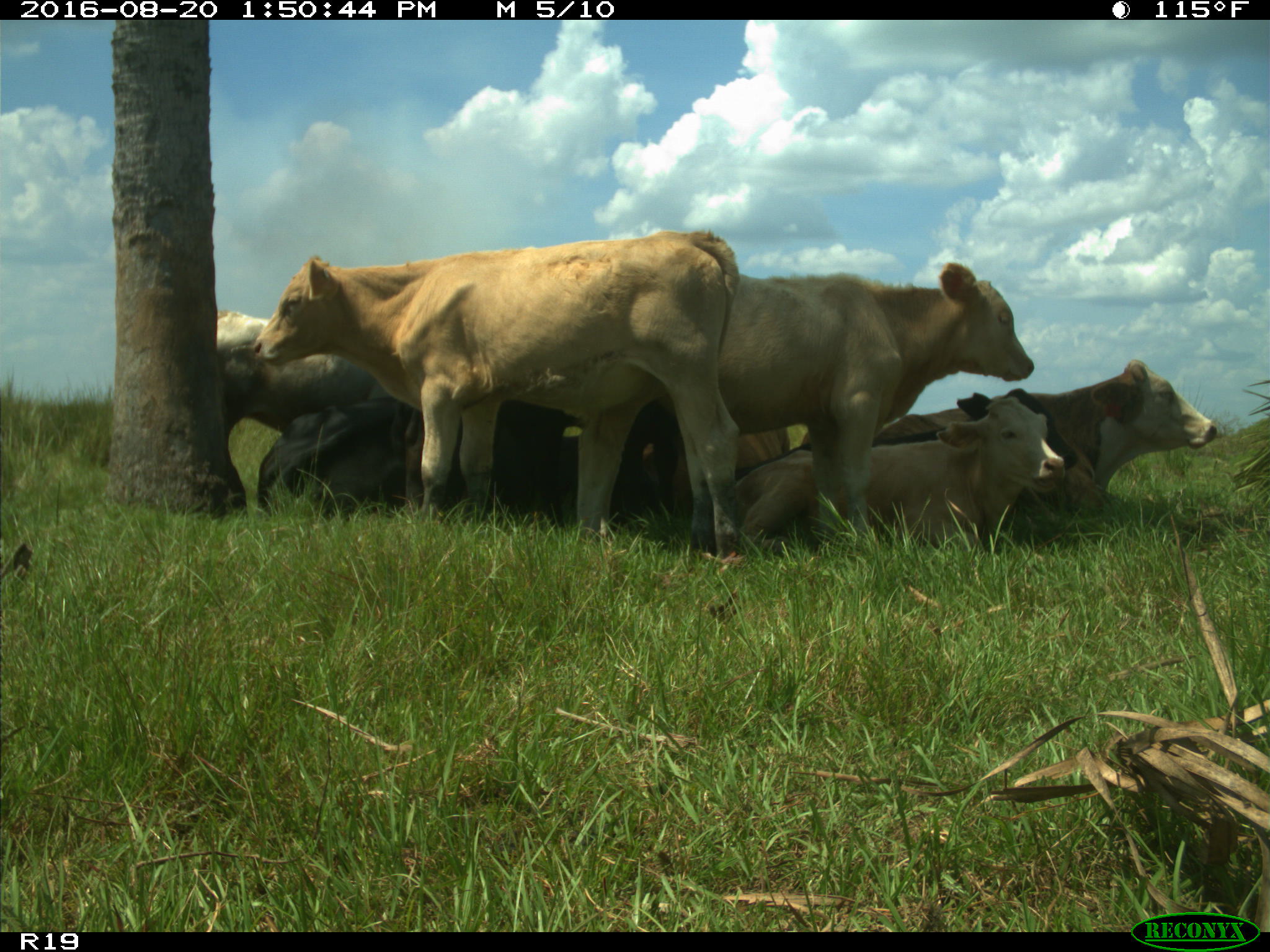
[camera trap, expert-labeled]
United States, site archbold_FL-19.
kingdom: Animalia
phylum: Chordata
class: Mammalia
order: Artiodactyla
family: Bovidae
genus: Bos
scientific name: Bos taurus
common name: domestic cow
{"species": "Bos taurus (domestic cow)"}